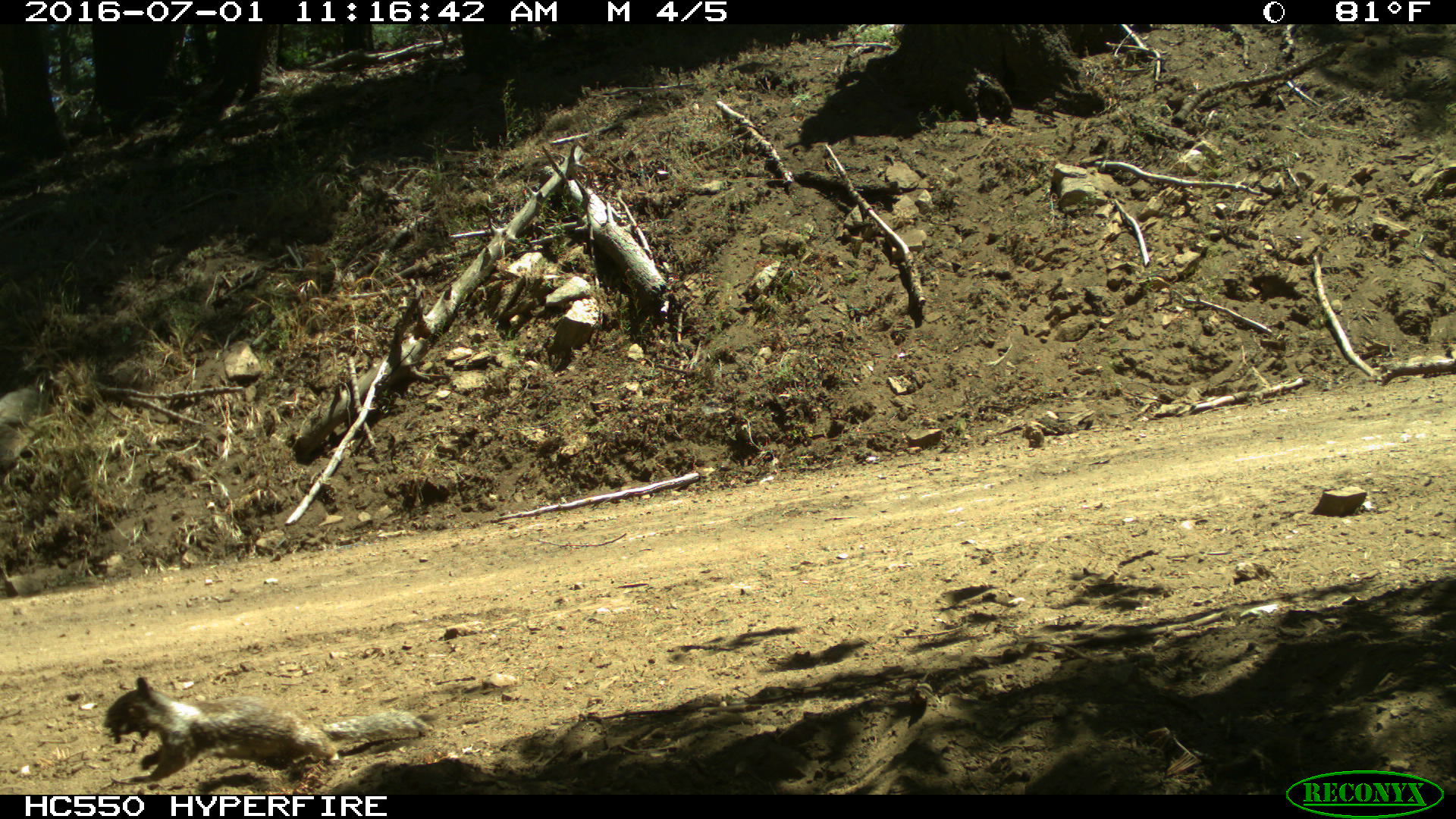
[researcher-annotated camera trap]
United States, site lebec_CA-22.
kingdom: Animalia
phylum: Chordata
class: Mammalia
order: Rodentia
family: Sciuridae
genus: Otospermophilus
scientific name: Otospermophilus beecheyi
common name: california ground squirrel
Otospermophilus beecheyi (california ground squirrel).